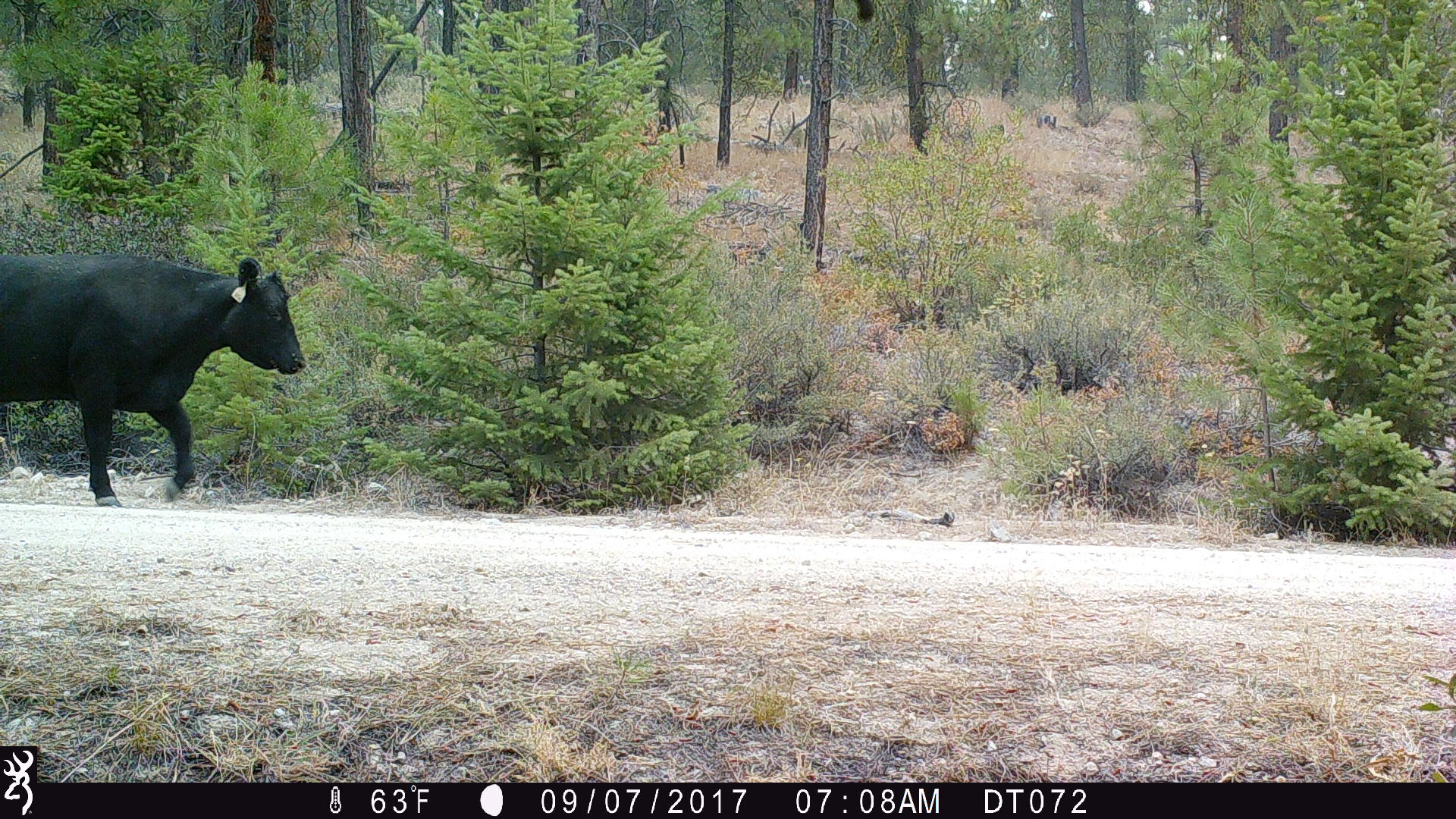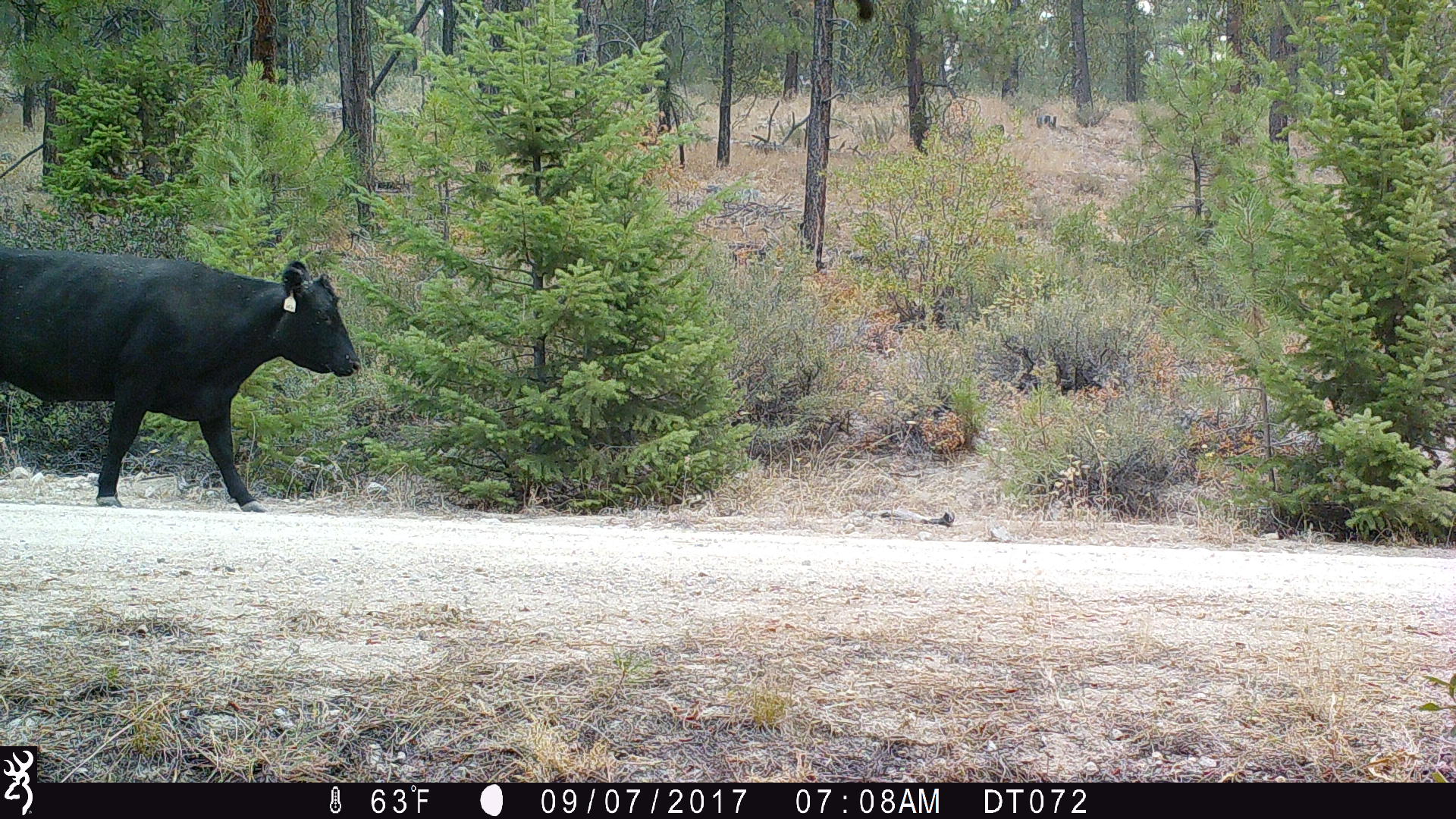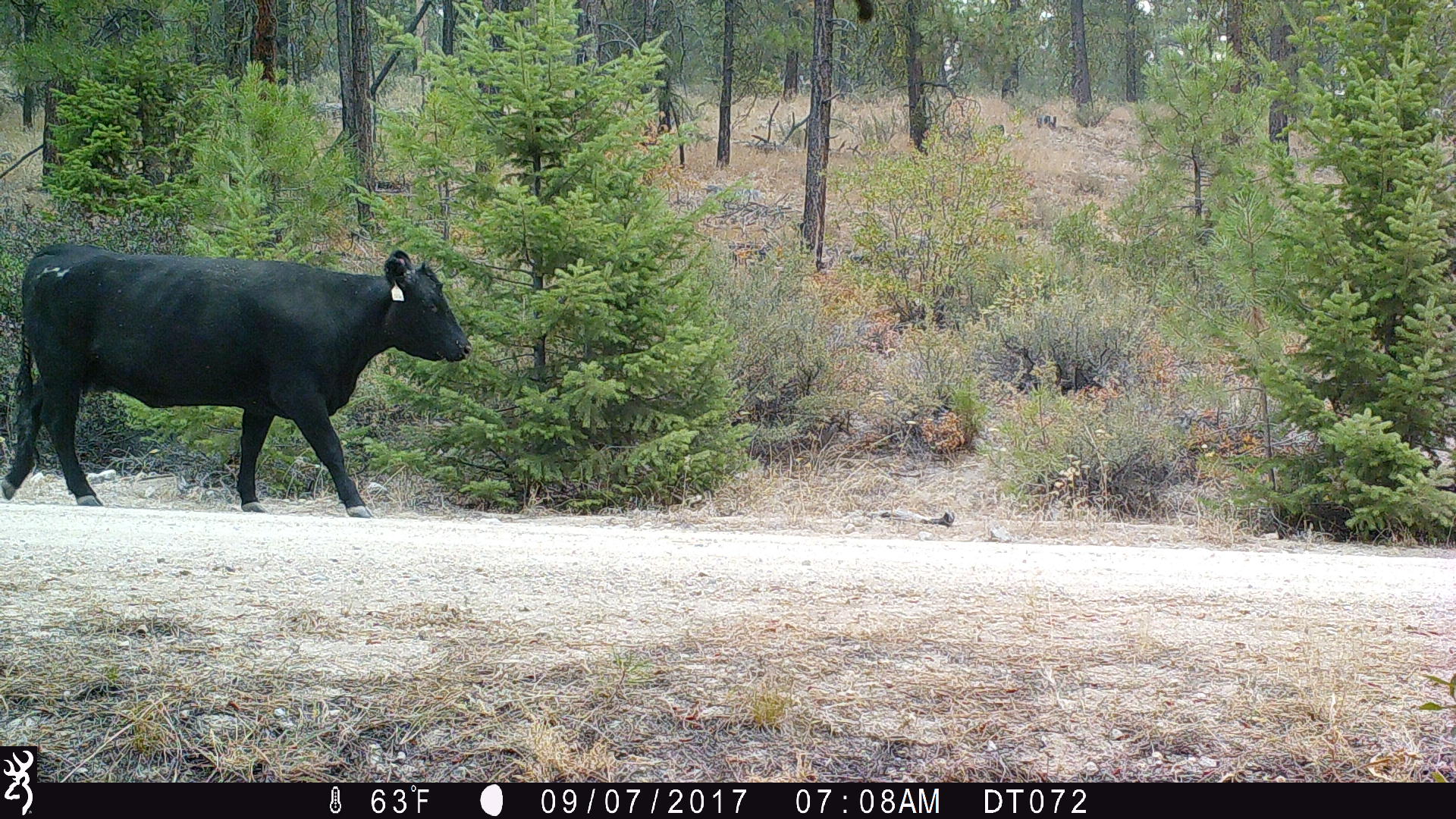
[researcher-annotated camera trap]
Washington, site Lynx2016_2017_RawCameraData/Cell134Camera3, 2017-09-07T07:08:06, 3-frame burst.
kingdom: Animalia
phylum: Chordata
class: Mammalia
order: Artiodactyla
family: Bovidae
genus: Bos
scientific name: Bos taurus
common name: domestic cattle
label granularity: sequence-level